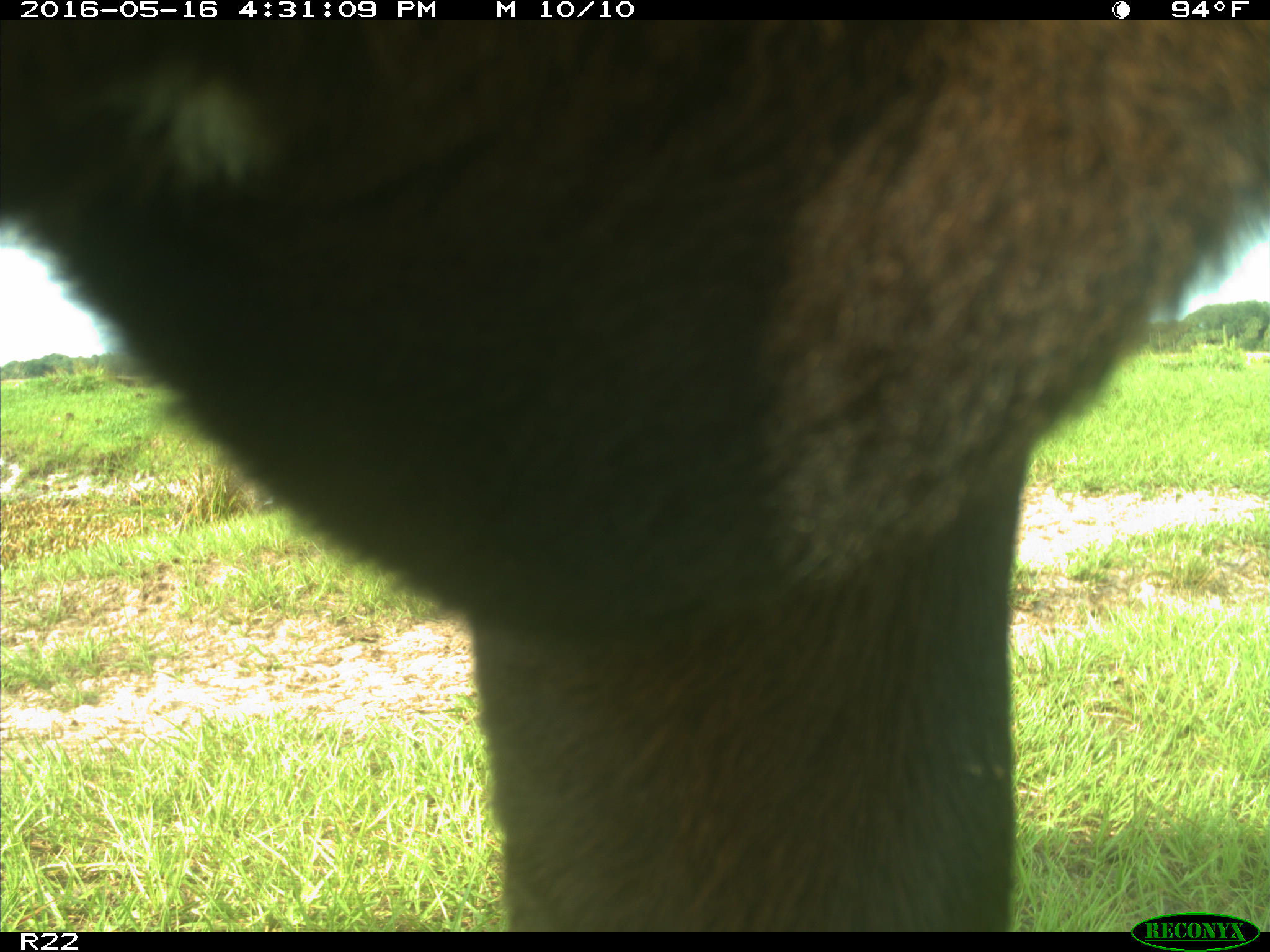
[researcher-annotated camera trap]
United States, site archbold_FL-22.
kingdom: Animalia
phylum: Chordata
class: Mammalia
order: Artiodactyla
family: Bovidae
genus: Bos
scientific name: Bos taurus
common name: domestic cow